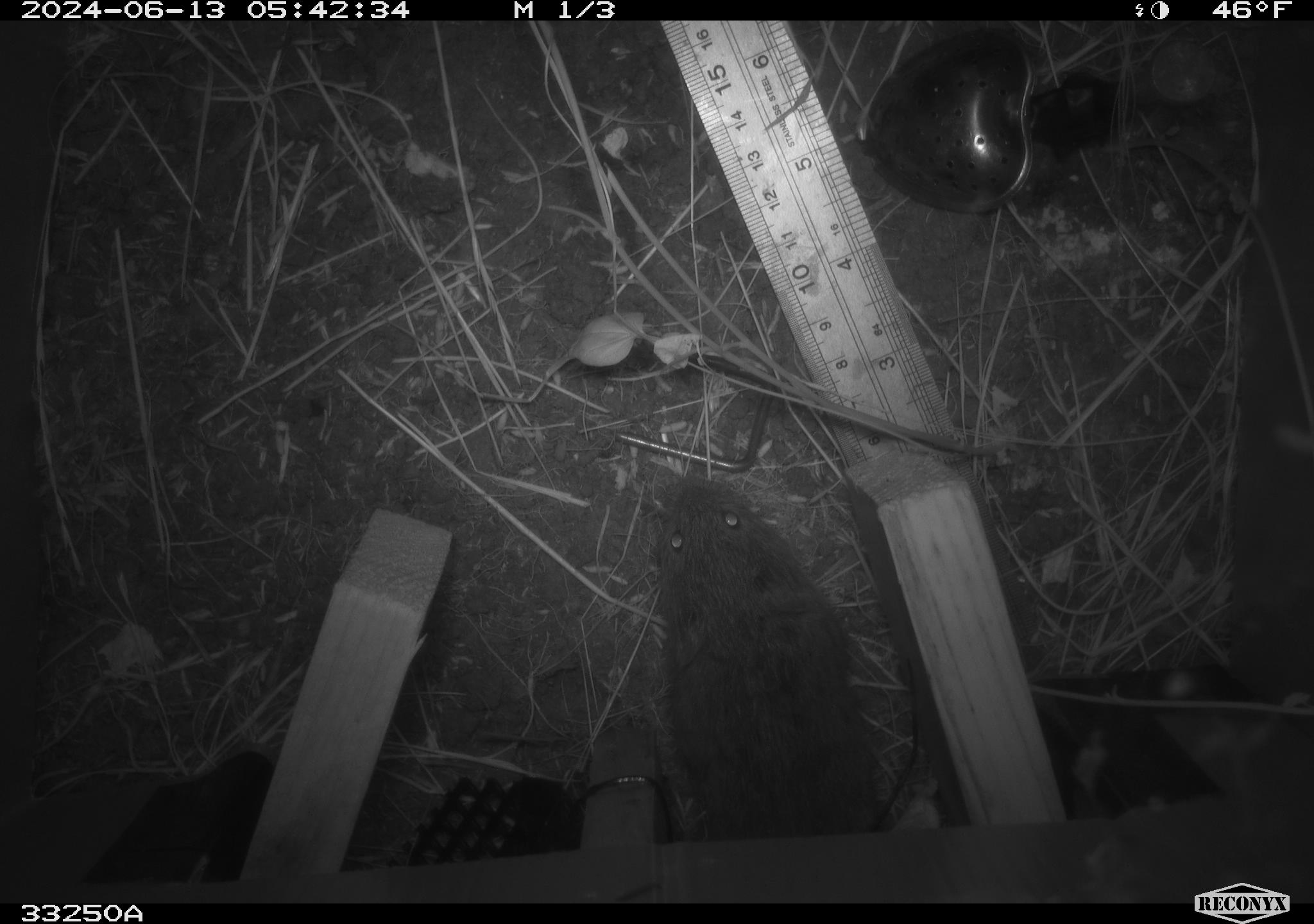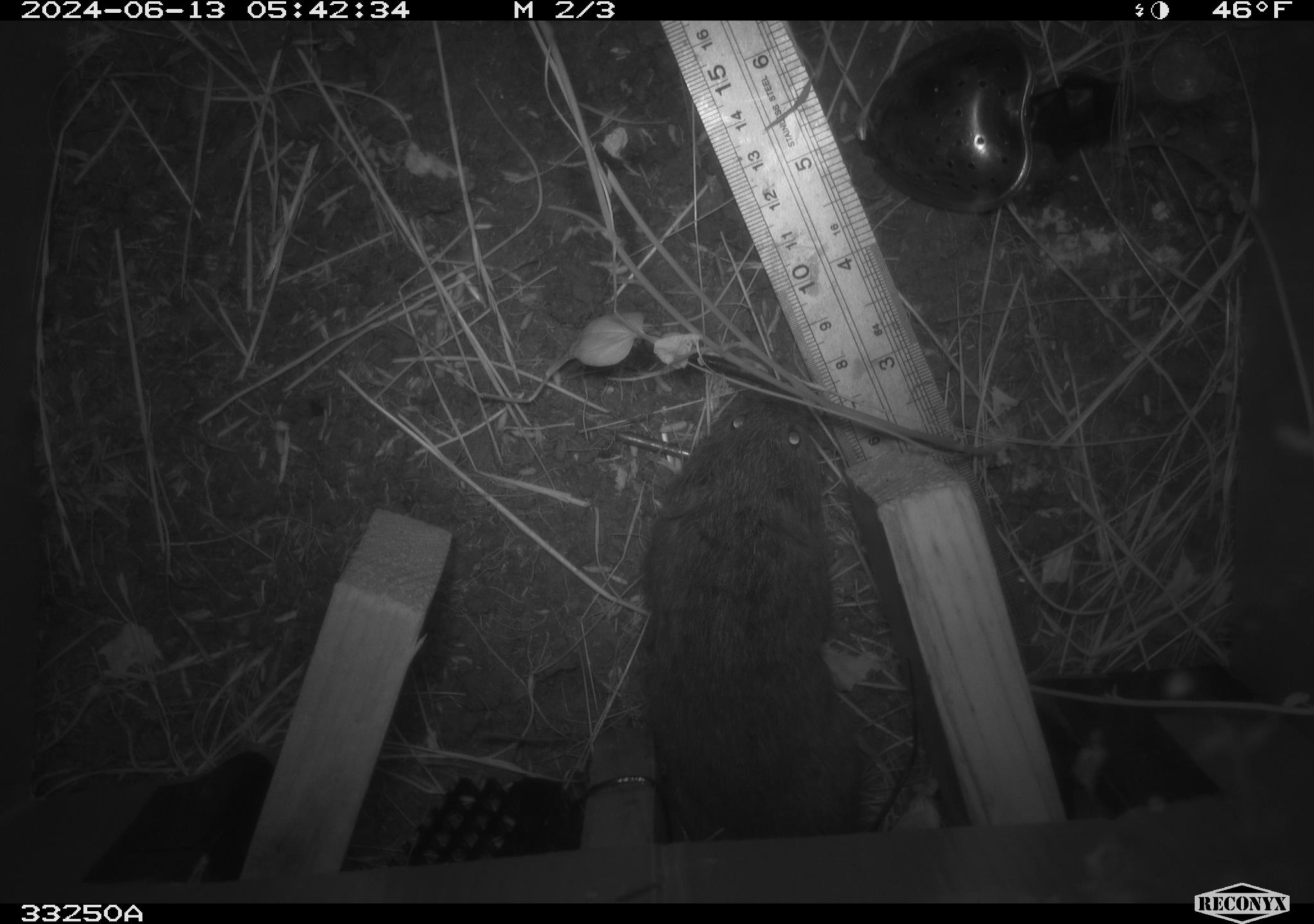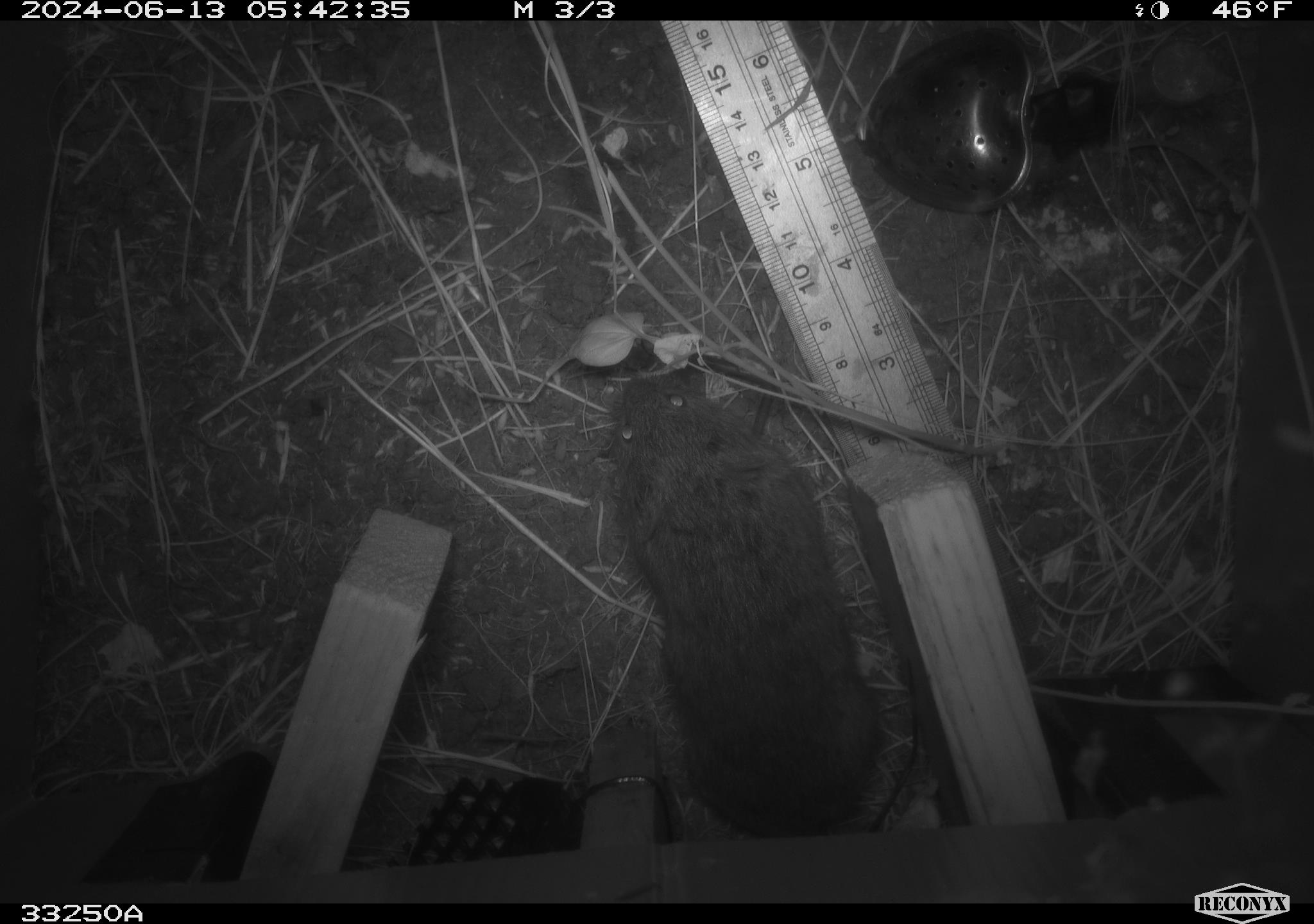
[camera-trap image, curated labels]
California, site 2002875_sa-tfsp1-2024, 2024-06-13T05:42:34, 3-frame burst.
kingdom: Animalia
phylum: Chordata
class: Mammalia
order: Rodentia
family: Cricetidae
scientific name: Arvicolinae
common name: voles, lemmings, and muskrats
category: arvicolinae subfamily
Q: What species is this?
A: Arvicolinae subfamily (voles, lemmings, and muskrats) (Arvicolinae).